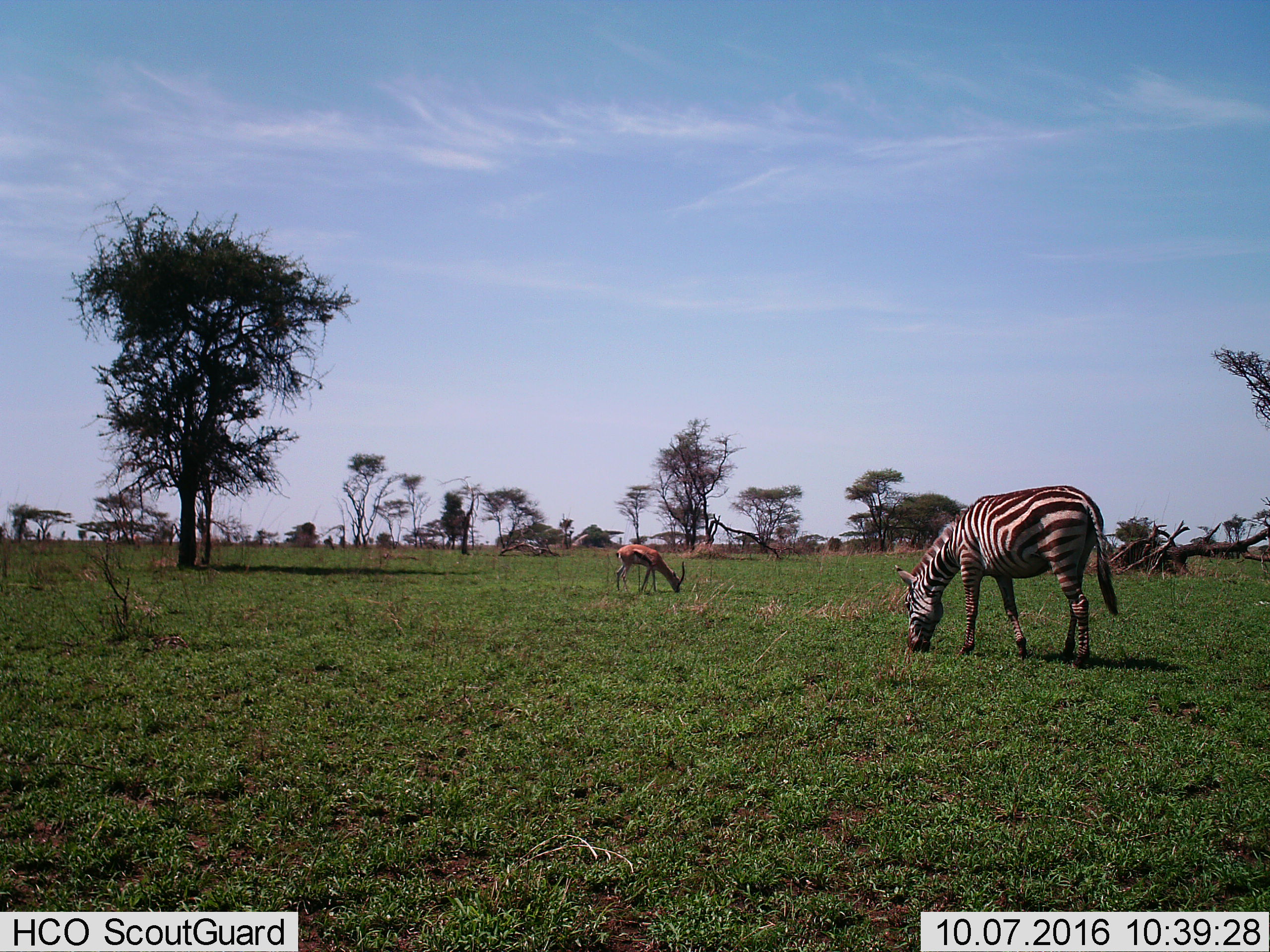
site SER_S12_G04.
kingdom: Animalia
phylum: Chordata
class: Mammalia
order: Perissodactyla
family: Equidae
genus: Equus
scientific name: Equus quagga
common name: plains zebra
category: zebraplains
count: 1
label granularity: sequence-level